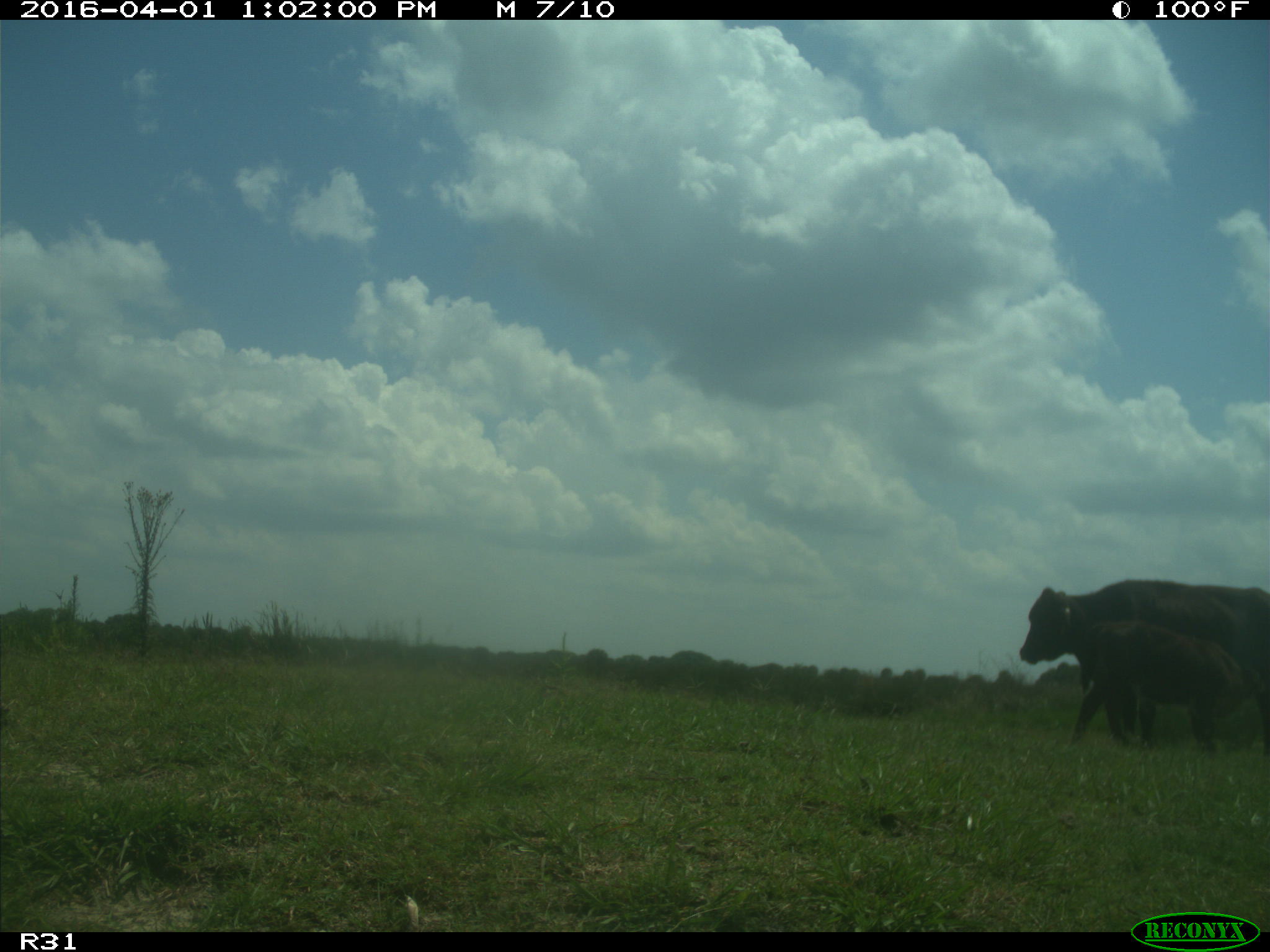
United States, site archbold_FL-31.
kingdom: Animalia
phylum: Chordata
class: Mammalia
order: Artiodactyla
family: Bovidae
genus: Bos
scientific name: Bos taurus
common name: domestic cow